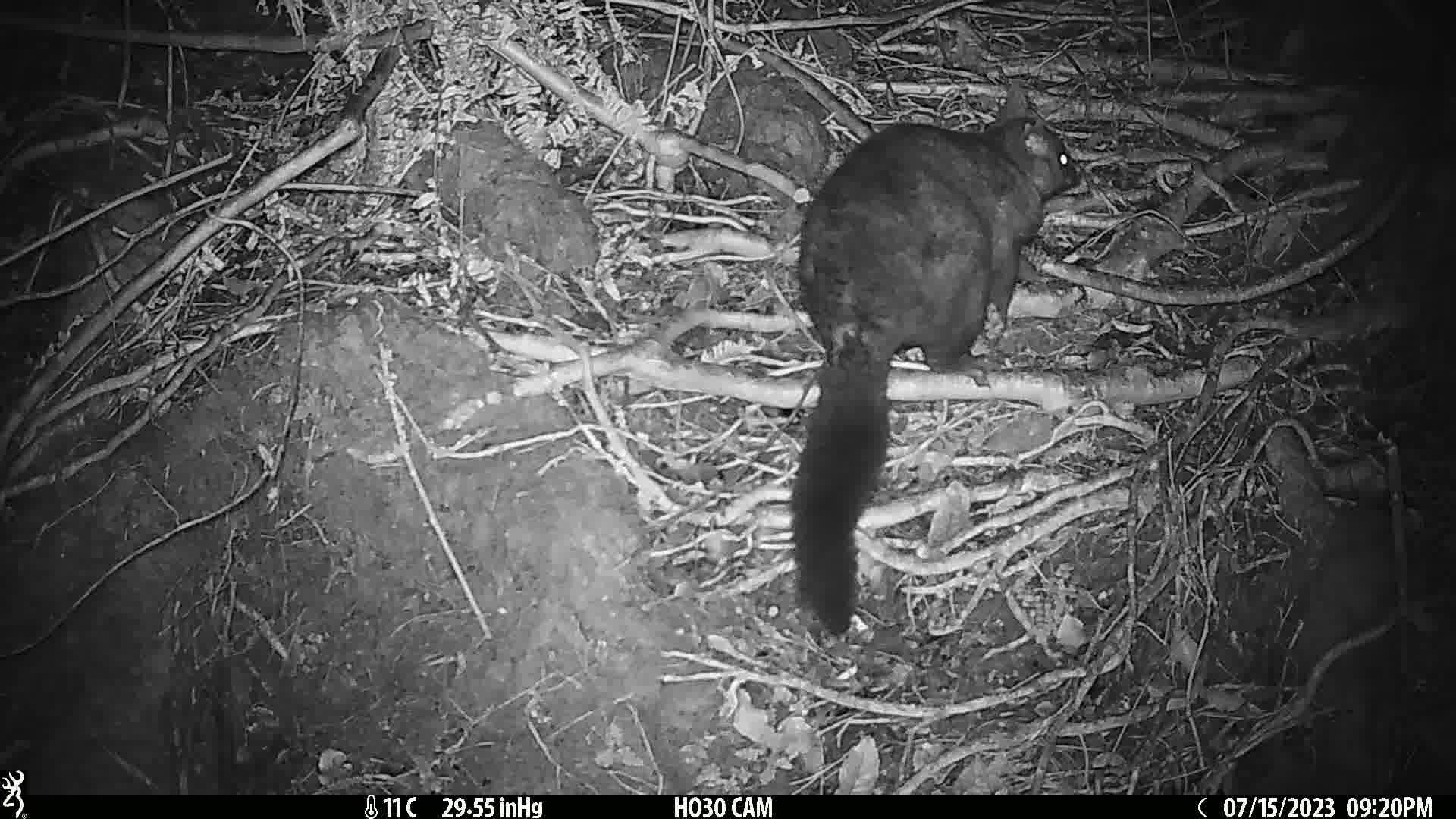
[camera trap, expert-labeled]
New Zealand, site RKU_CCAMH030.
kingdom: Animalia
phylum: Chordata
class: Mammalia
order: Diprotodontia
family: Phalangeridae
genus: Trichosurus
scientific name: Trichosurus vulpecula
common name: common brushtail possum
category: possum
Possum (common brushtail possum) (Trichosurus vulpecula).